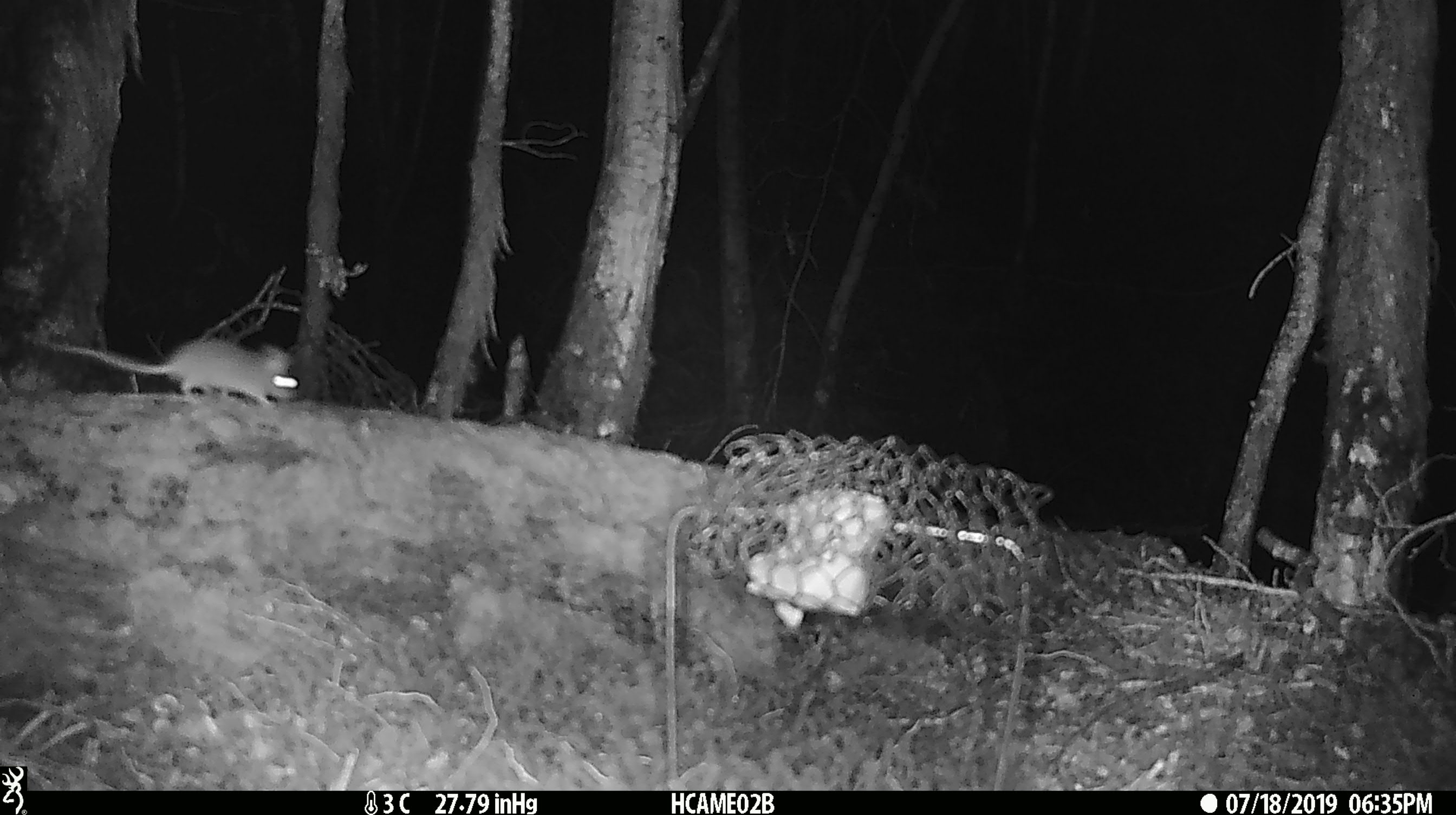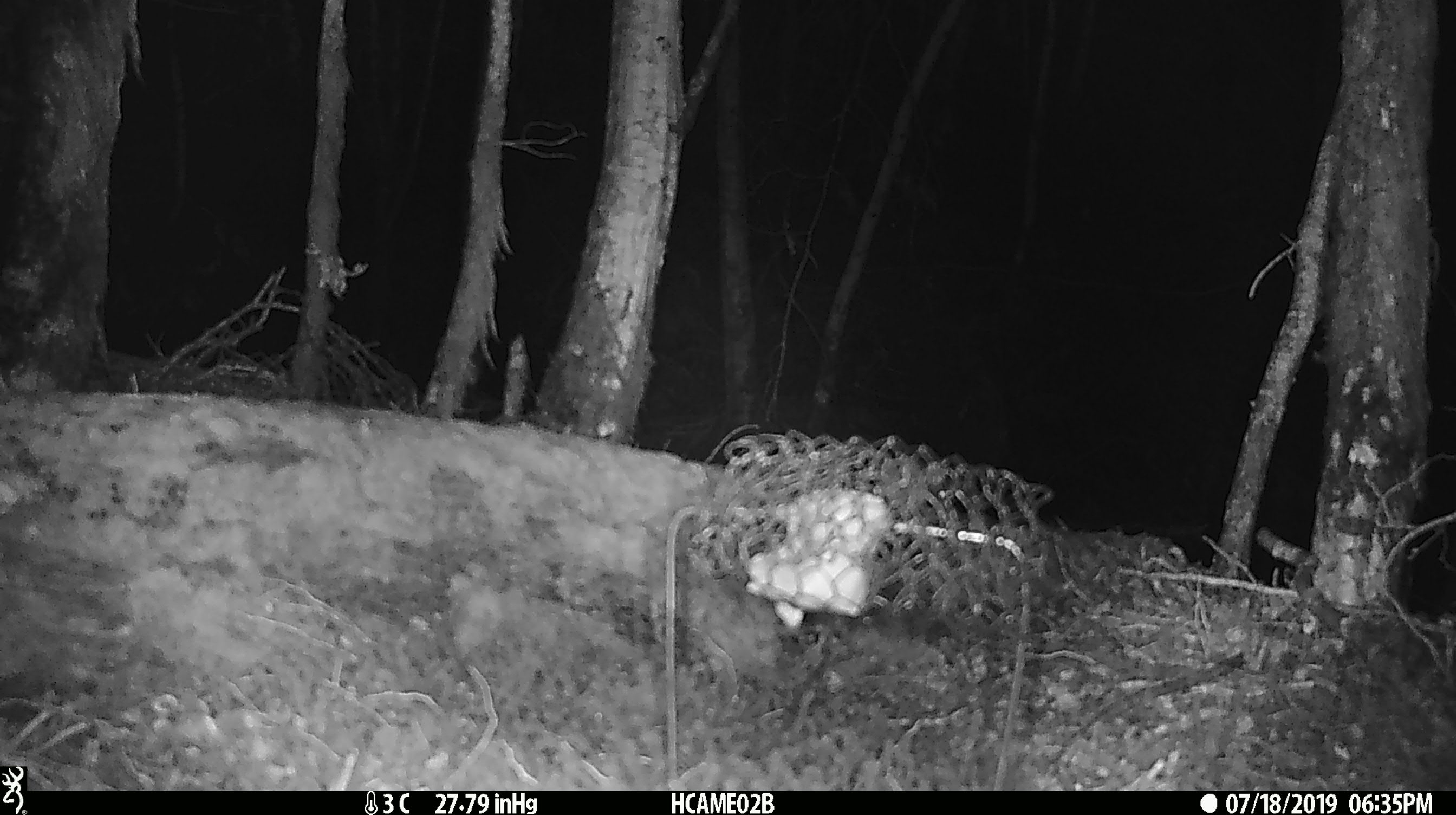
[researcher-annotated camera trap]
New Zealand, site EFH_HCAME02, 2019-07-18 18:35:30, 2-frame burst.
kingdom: Animalia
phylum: Chordata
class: Mammalia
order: Rodentia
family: Muridae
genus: Mus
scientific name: Mus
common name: mouse